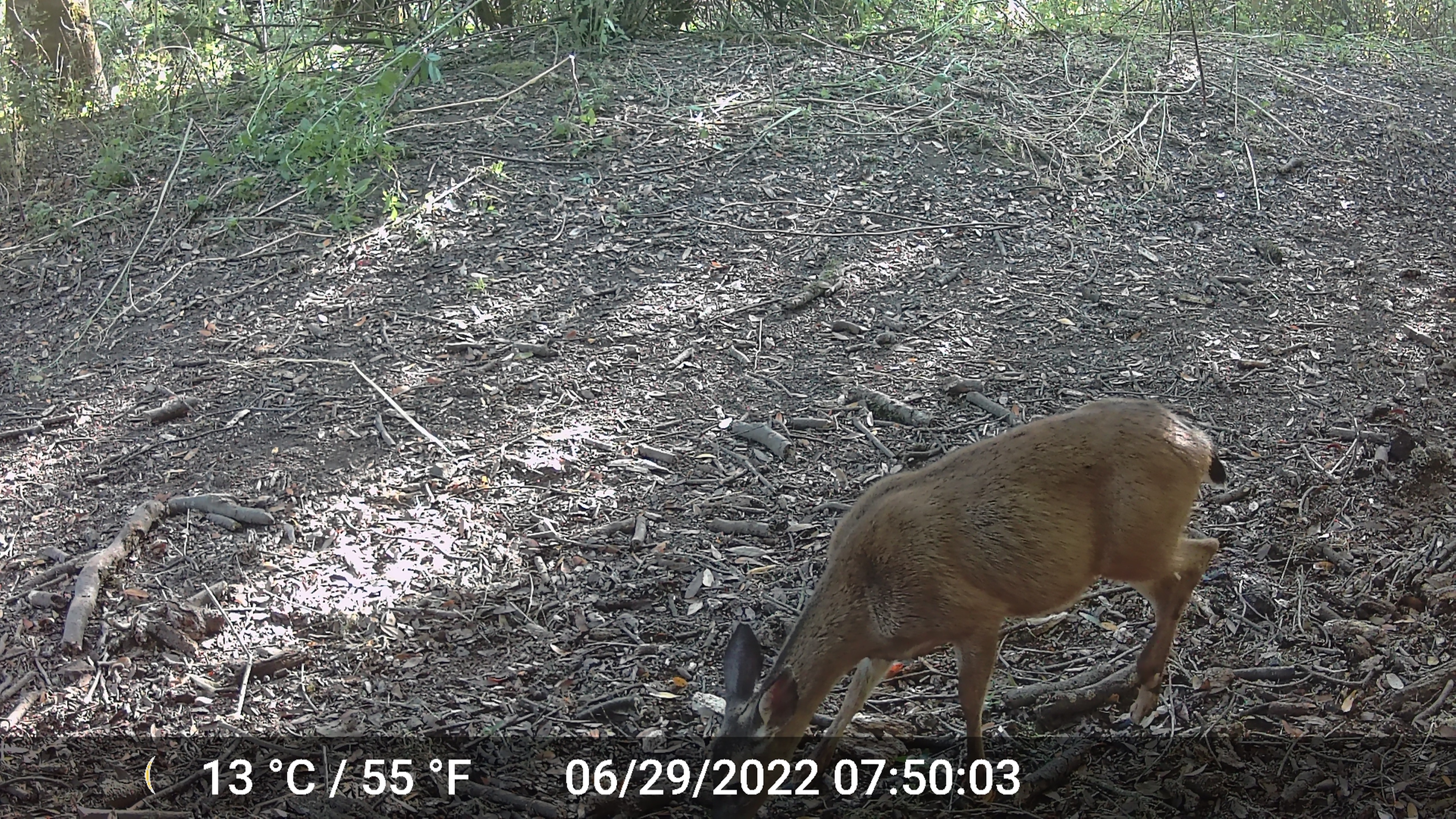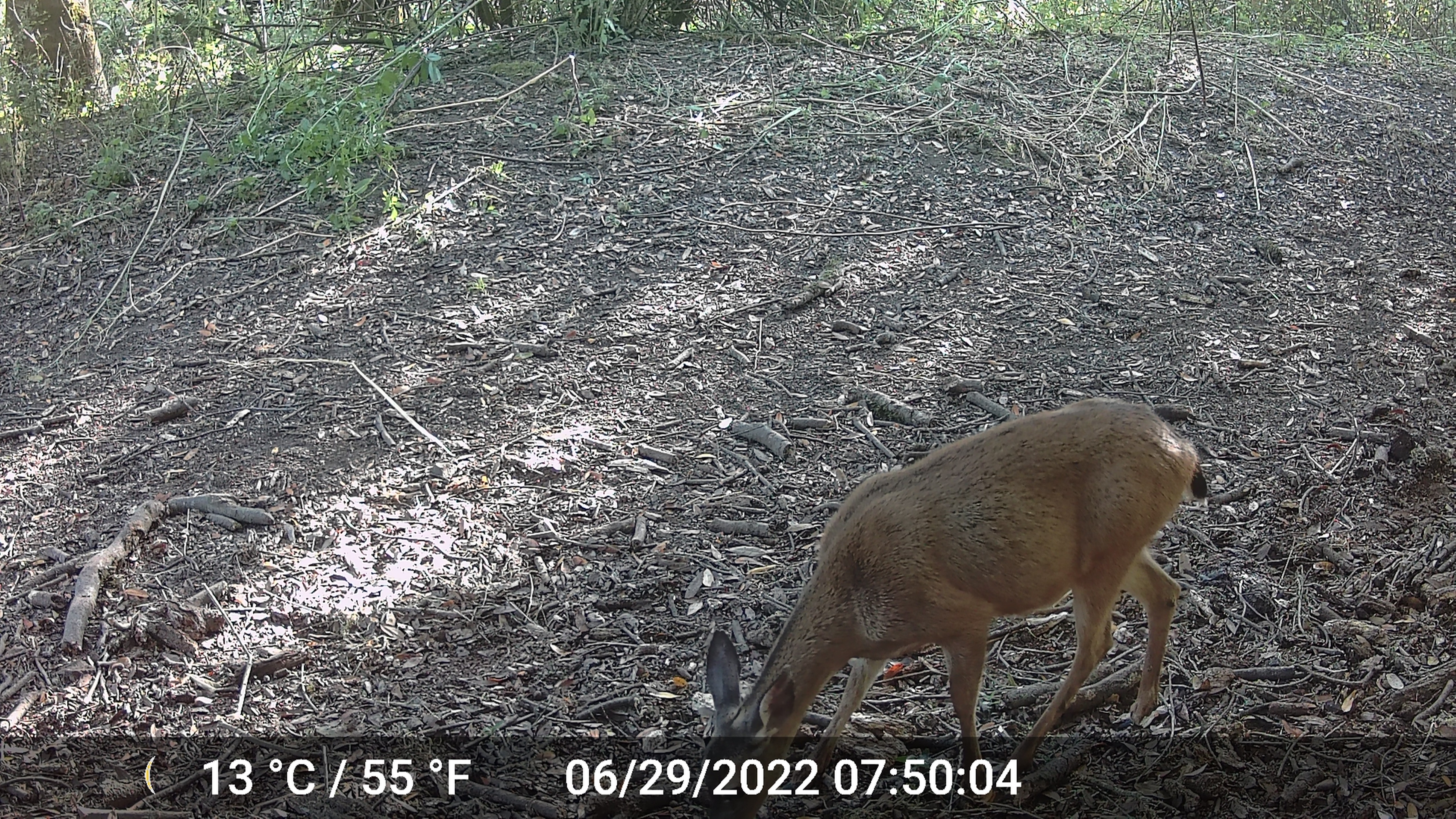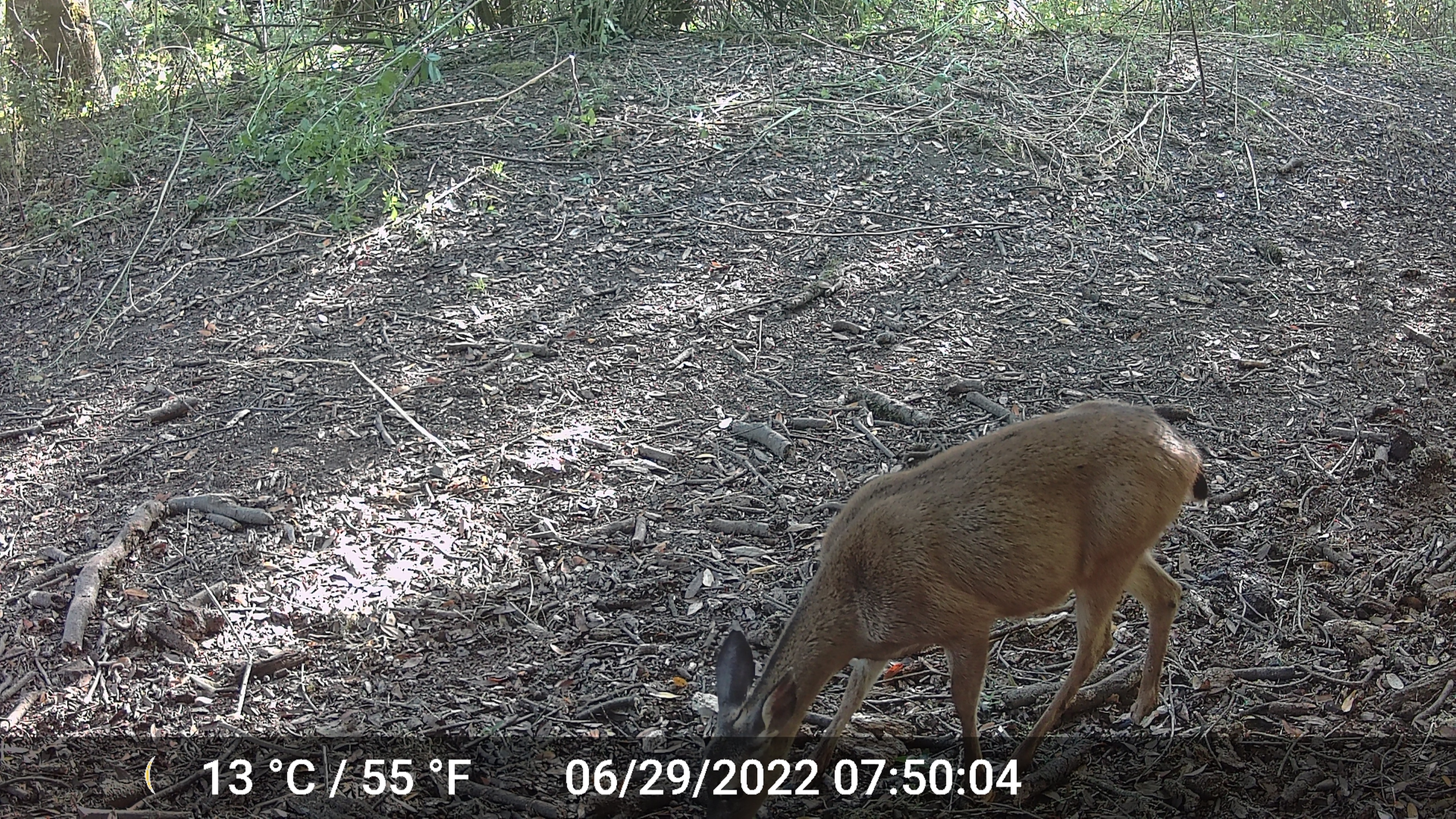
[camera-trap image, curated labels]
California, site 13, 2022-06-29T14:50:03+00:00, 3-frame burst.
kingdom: Animalia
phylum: Chordata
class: Mammalia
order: Artiodactyla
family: Cervidae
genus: Odocoileus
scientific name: Odocoileus hemionus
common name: mule deer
Mule deer (Odocoileus hemionus).